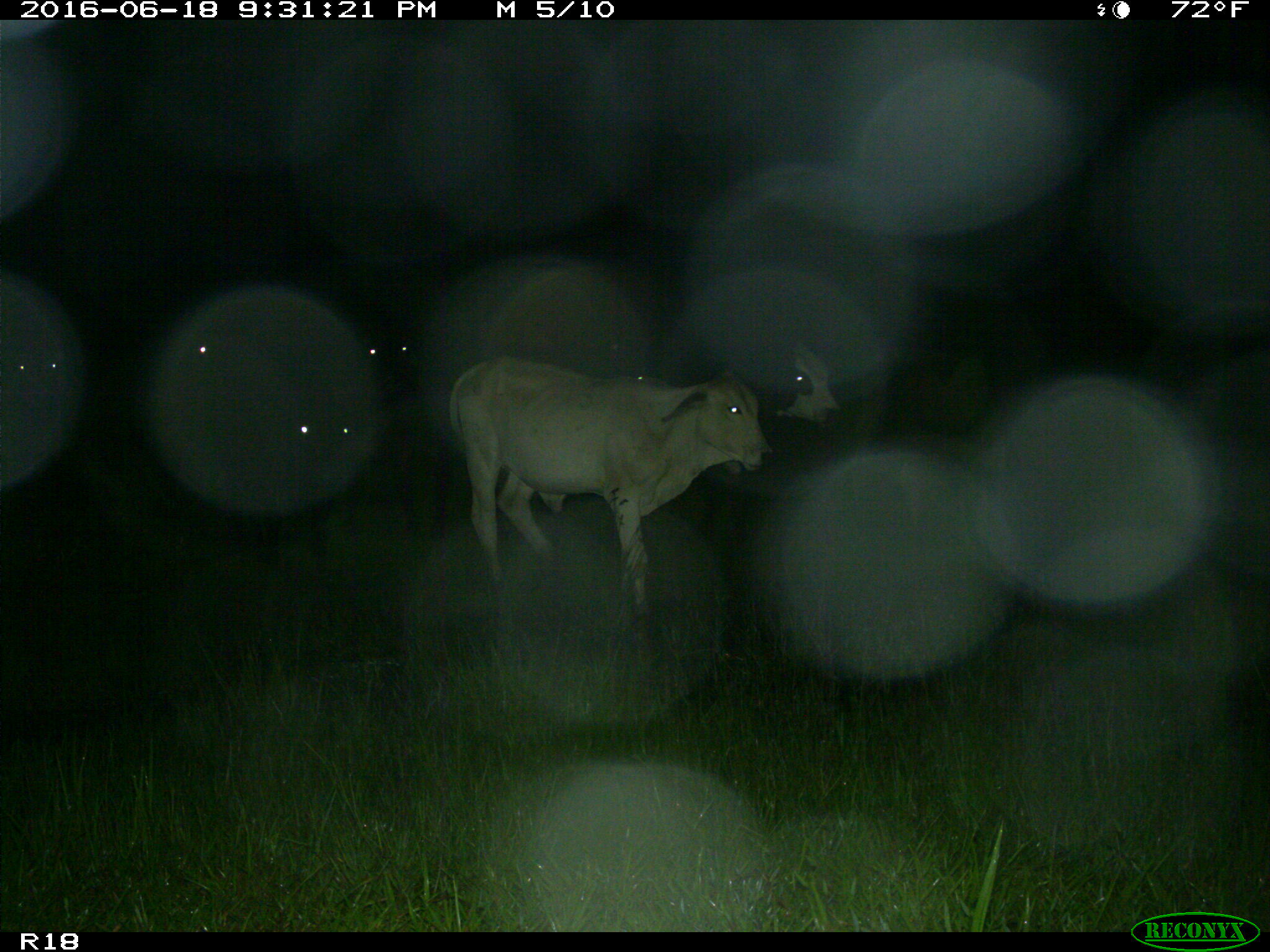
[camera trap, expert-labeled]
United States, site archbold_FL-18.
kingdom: Animalia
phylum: Chordata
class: Mammalia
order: Artiodactyla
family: Bovidae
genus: Bos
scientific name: Bos taurus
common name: domestic cow